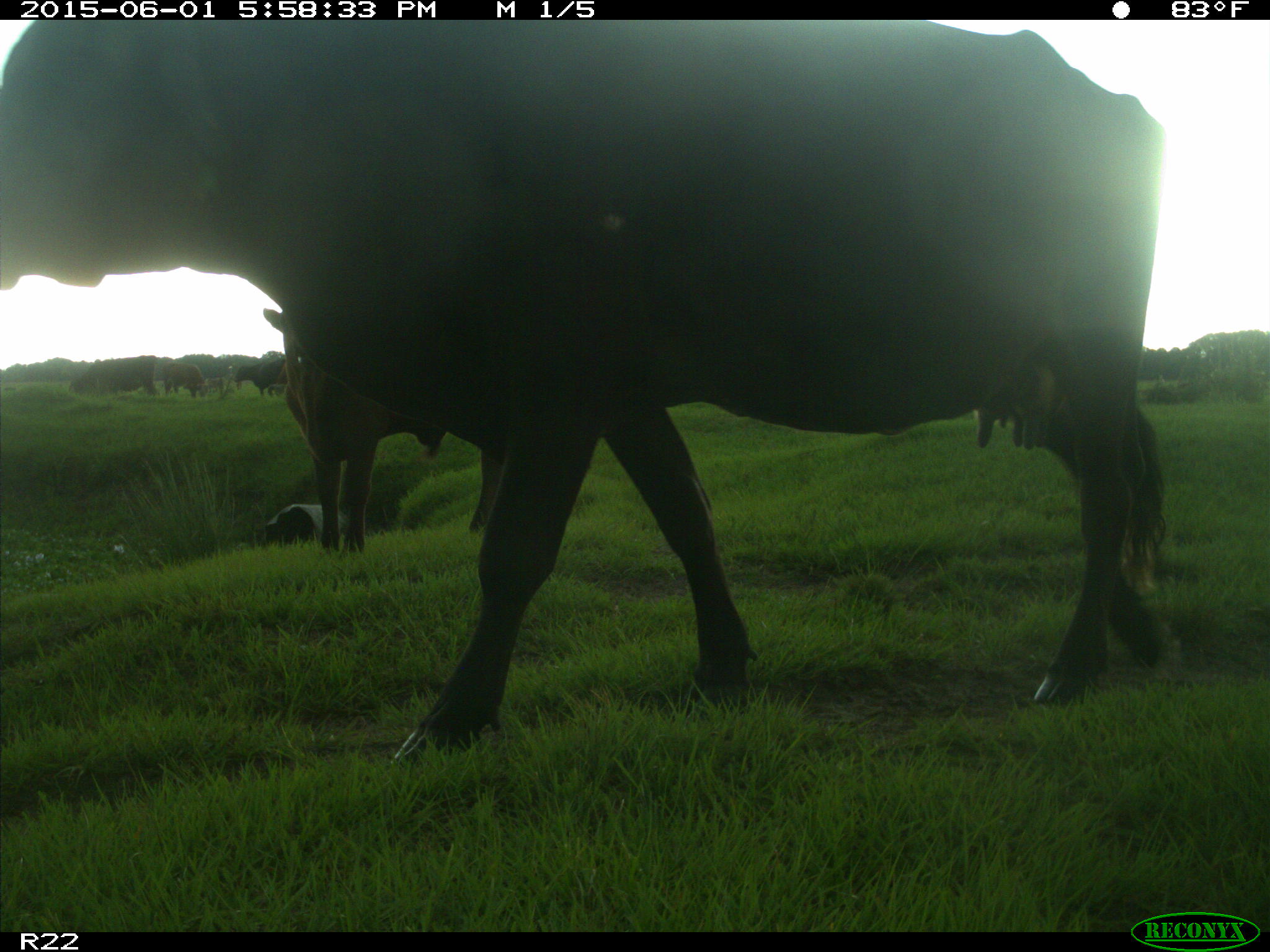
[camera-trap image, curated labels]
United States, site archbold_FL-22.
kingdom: Animalia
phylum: Chordata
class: Mammalia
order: Artiodactyla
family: Bovidae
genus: Bos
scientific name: Bos taurus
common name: domestic cow